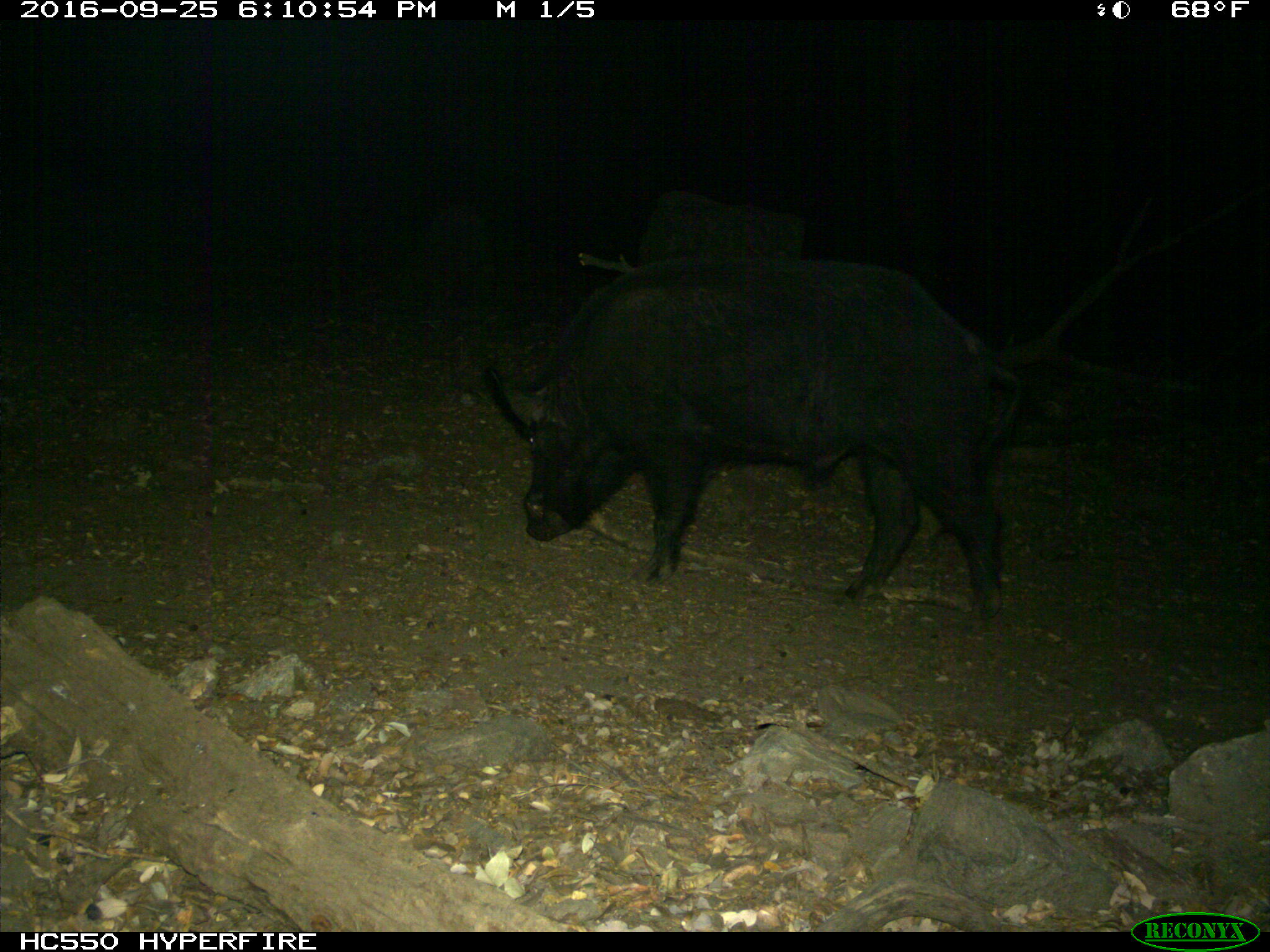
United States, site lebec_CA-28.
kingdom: Animalia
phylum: Chordata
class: Mammalia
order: Artiodactyla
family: Suidae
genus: Sus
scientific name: Sus scrofa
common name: wild boar